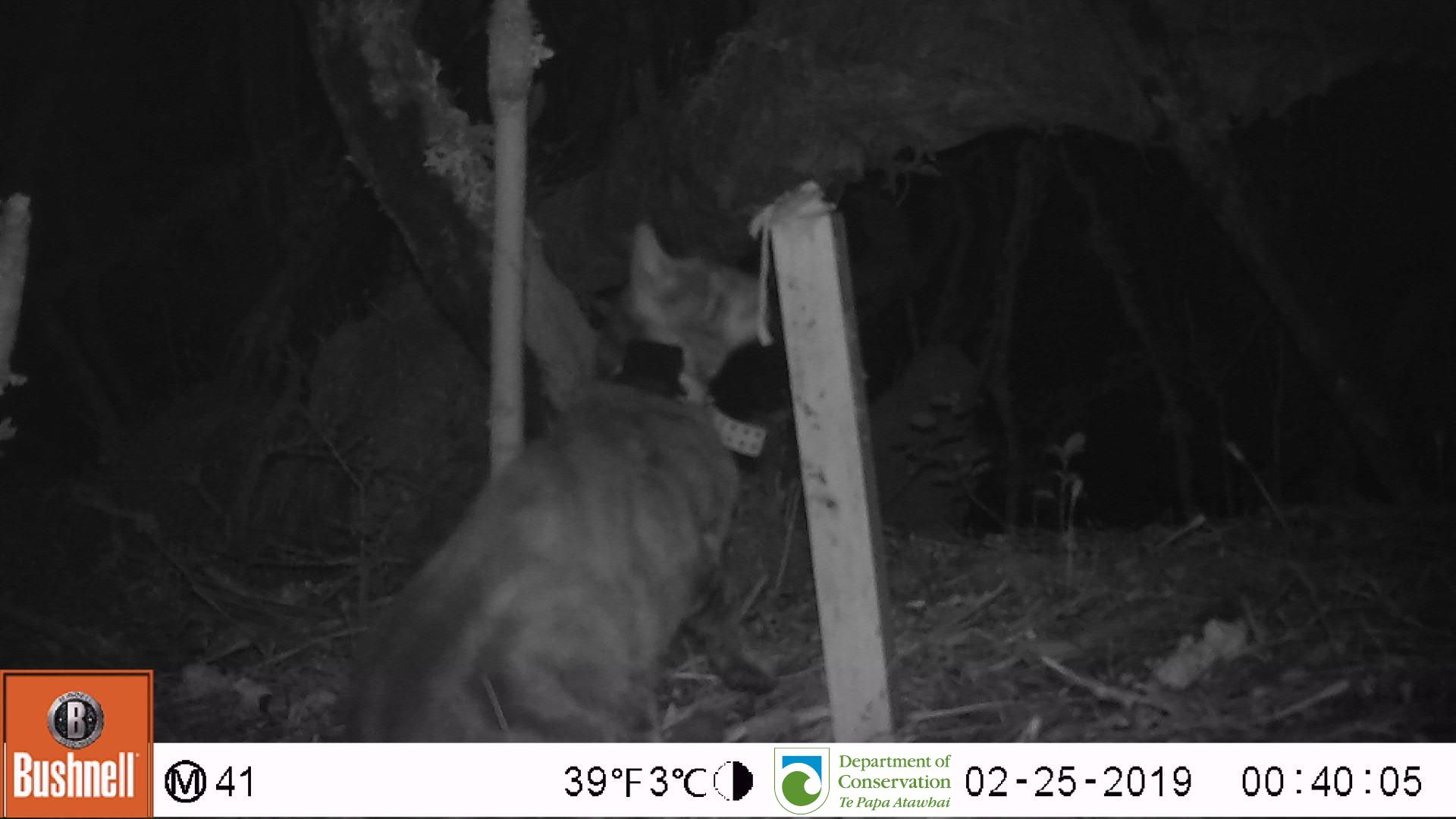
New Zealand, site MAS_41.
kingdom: Animalia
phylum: Chordata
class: Mammalia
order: Carnivora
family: Felidae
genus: Felis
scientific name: Felis catus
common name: domestic cat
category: cat